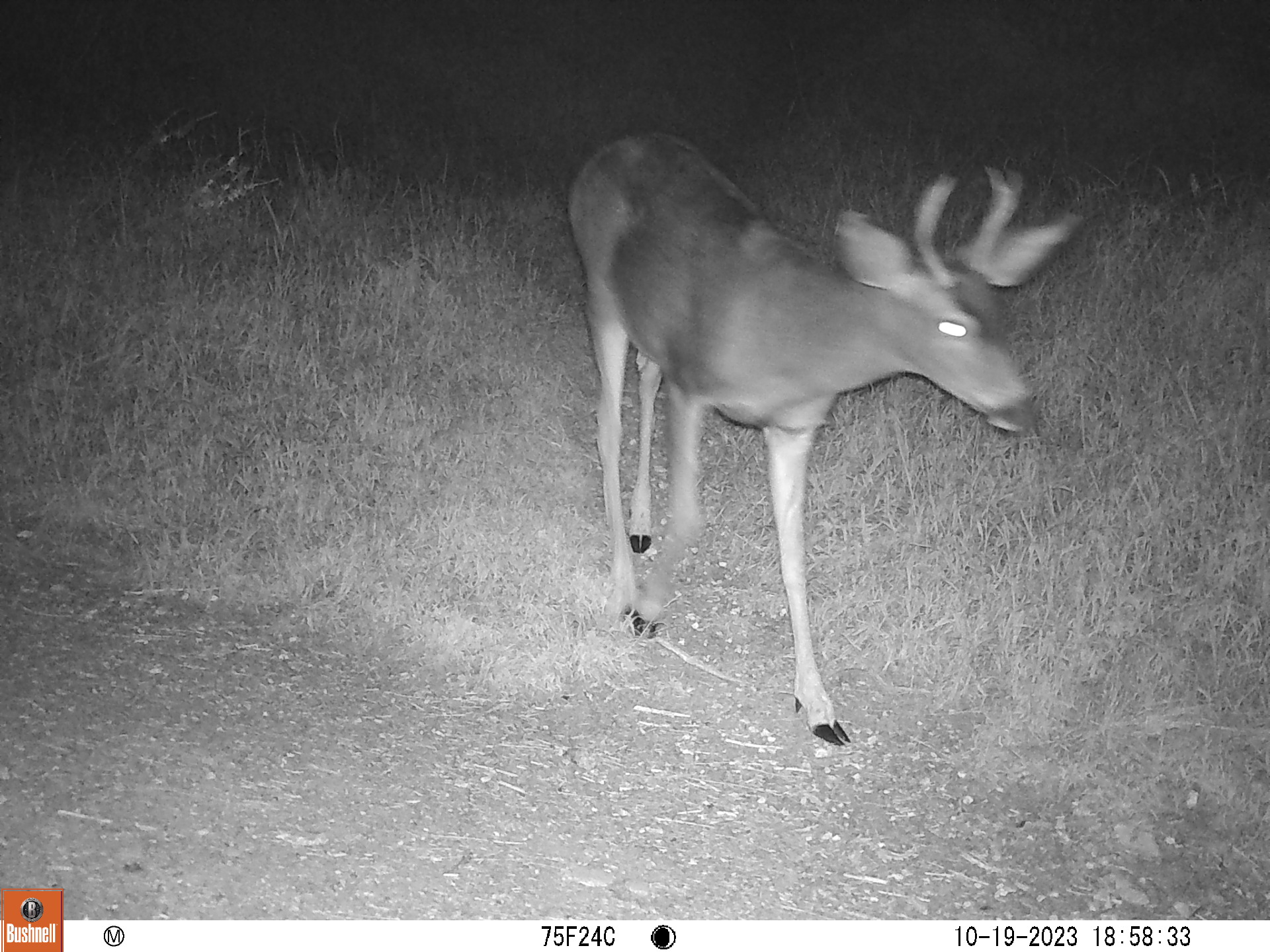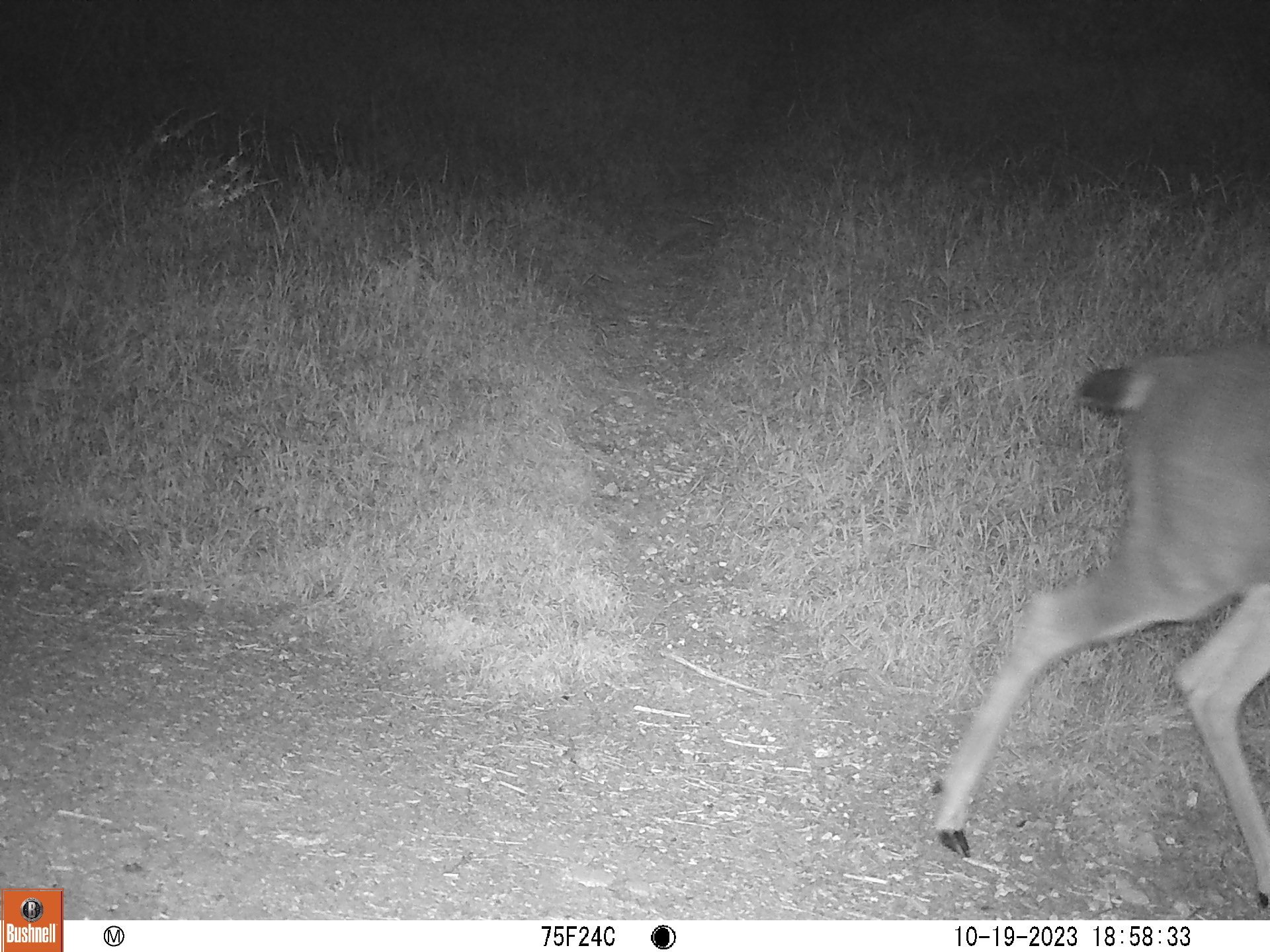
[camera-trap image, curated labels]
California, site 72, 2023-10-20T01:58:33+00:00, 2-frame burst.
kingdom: Animalia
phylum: Chordata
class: Mammalia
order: Artiodactyla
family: Cervidae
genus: Odocoileus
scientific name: Odocoileus hemionus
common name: mule deer